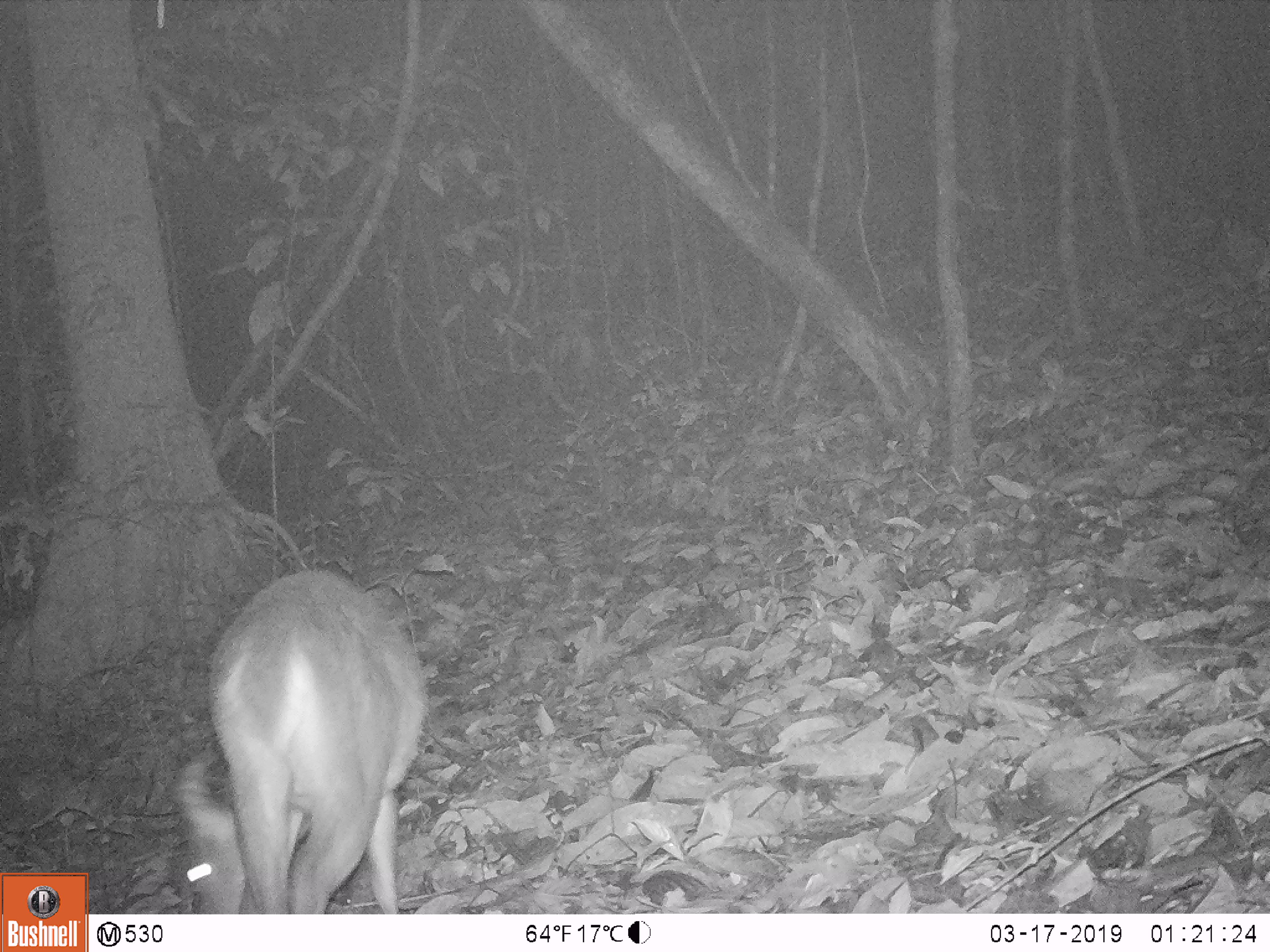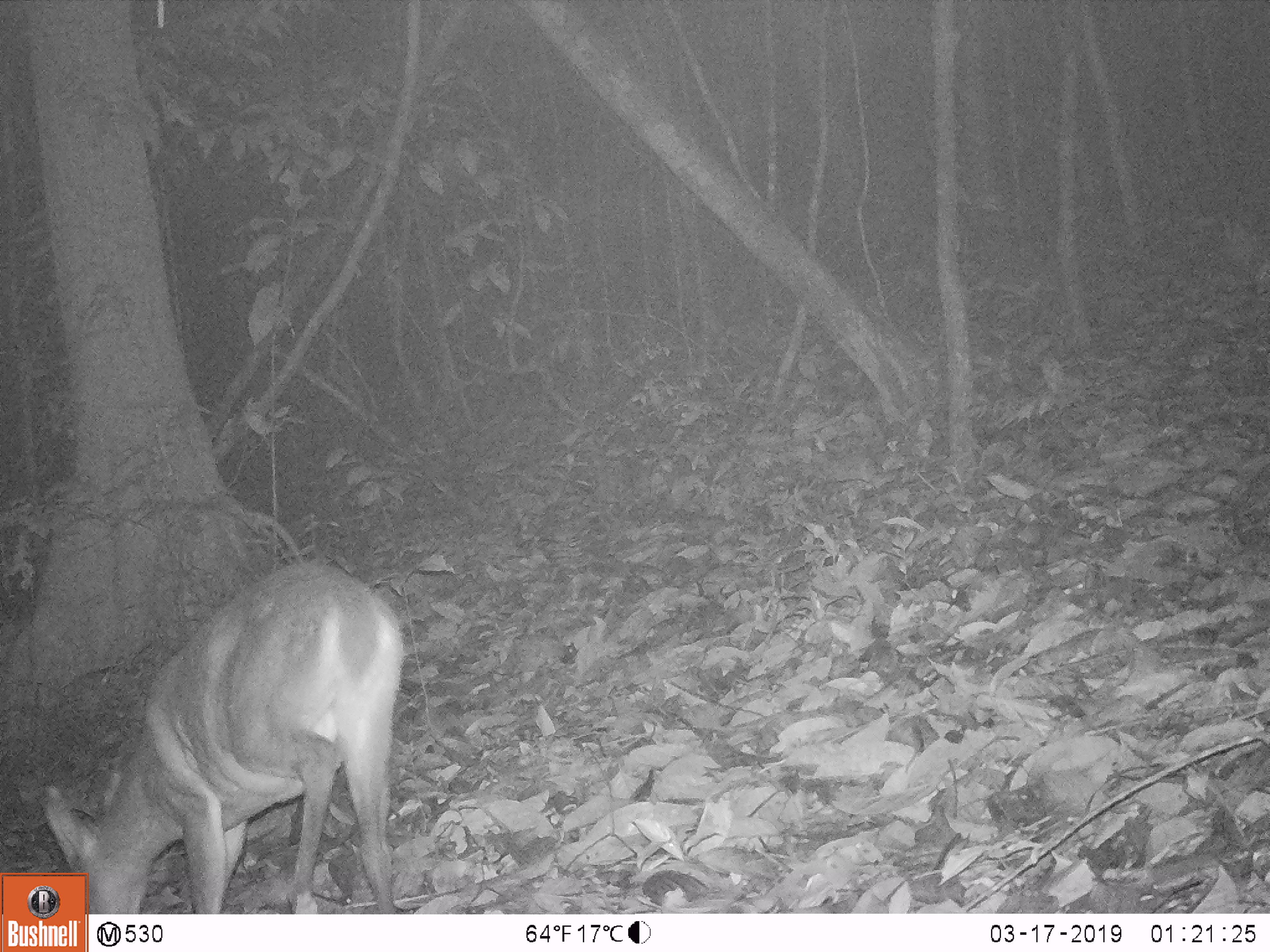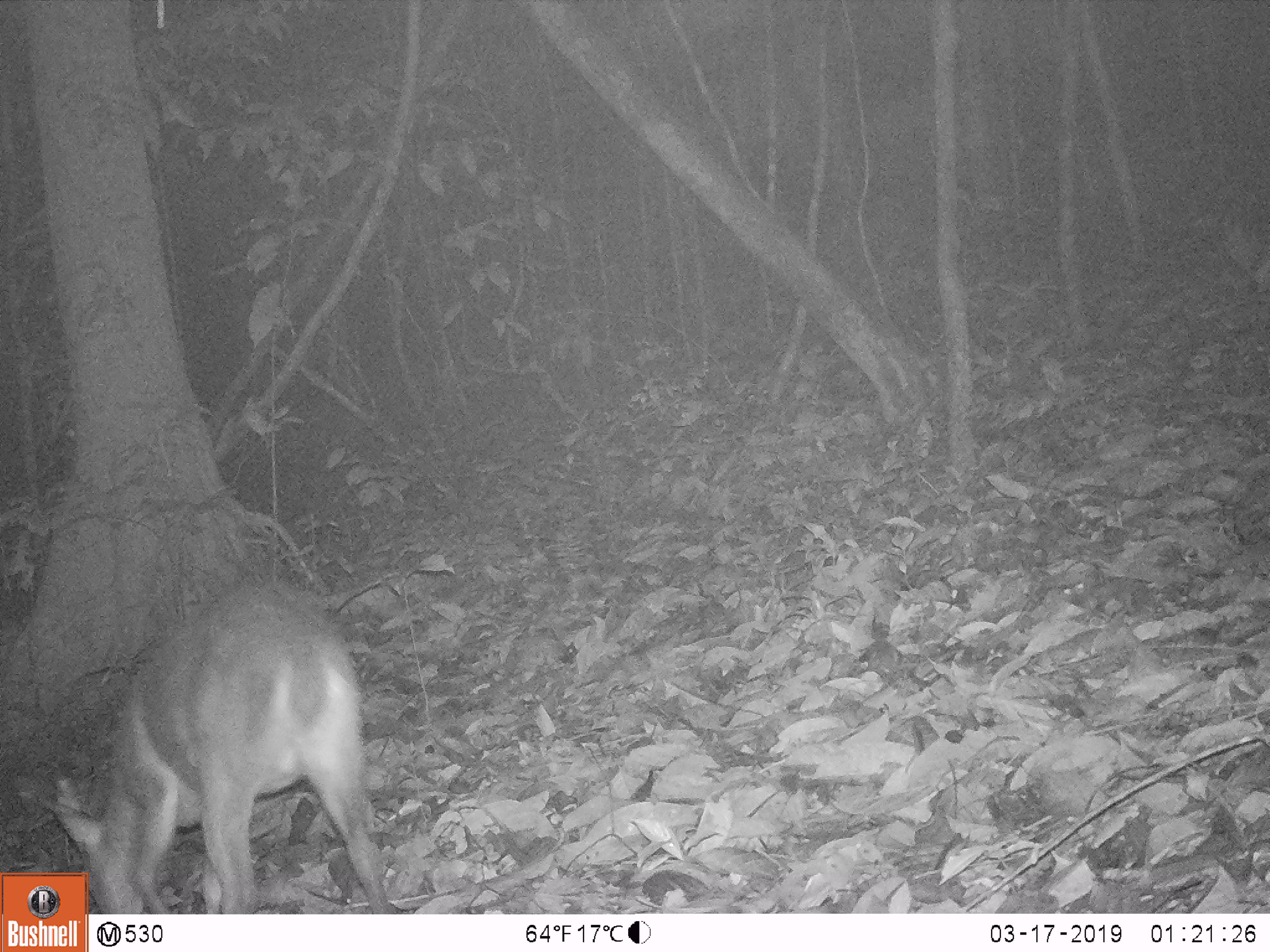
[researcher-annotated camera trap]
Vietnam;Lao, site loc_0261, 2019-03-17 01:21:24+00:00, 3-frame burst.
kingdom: Animalia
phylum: Chordata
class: Mammalia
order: Artiodactyla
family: Cervidae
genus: Muntiacus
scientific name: Muntiacus vuquangensis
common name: large-antlered muntjac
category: large antlered muntjac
Large antlered muntjac (large-antlered muntjac) (Muntiacus vuquangensis). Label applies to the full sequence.